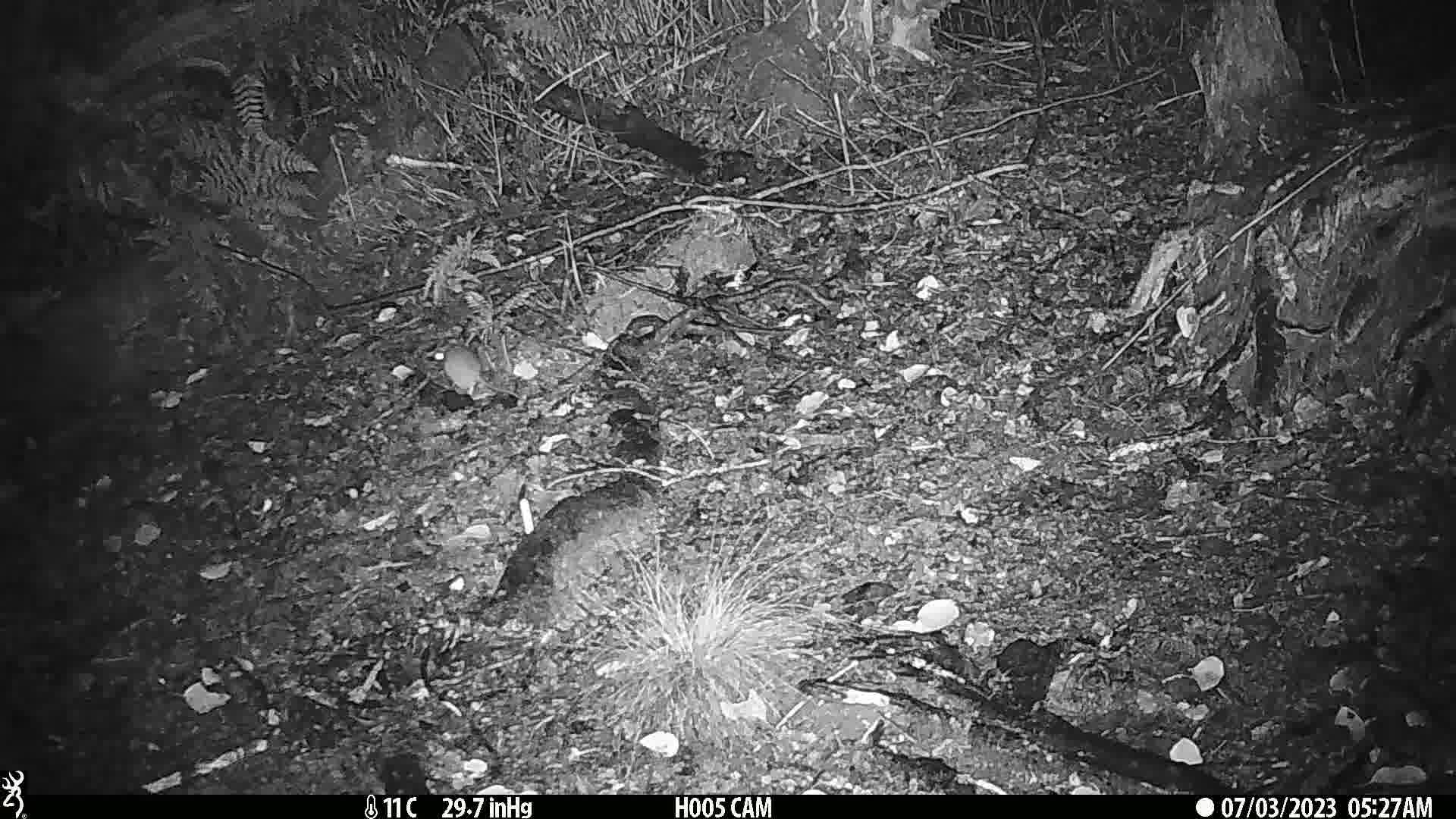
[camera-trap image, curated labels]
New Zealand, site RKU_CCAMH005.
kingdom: Animalia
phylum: Chordata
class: Mammalia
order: Rodentia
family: Muridae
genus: Rattus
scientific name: Rattus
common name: rat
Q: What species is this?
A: Rat (Rattus).